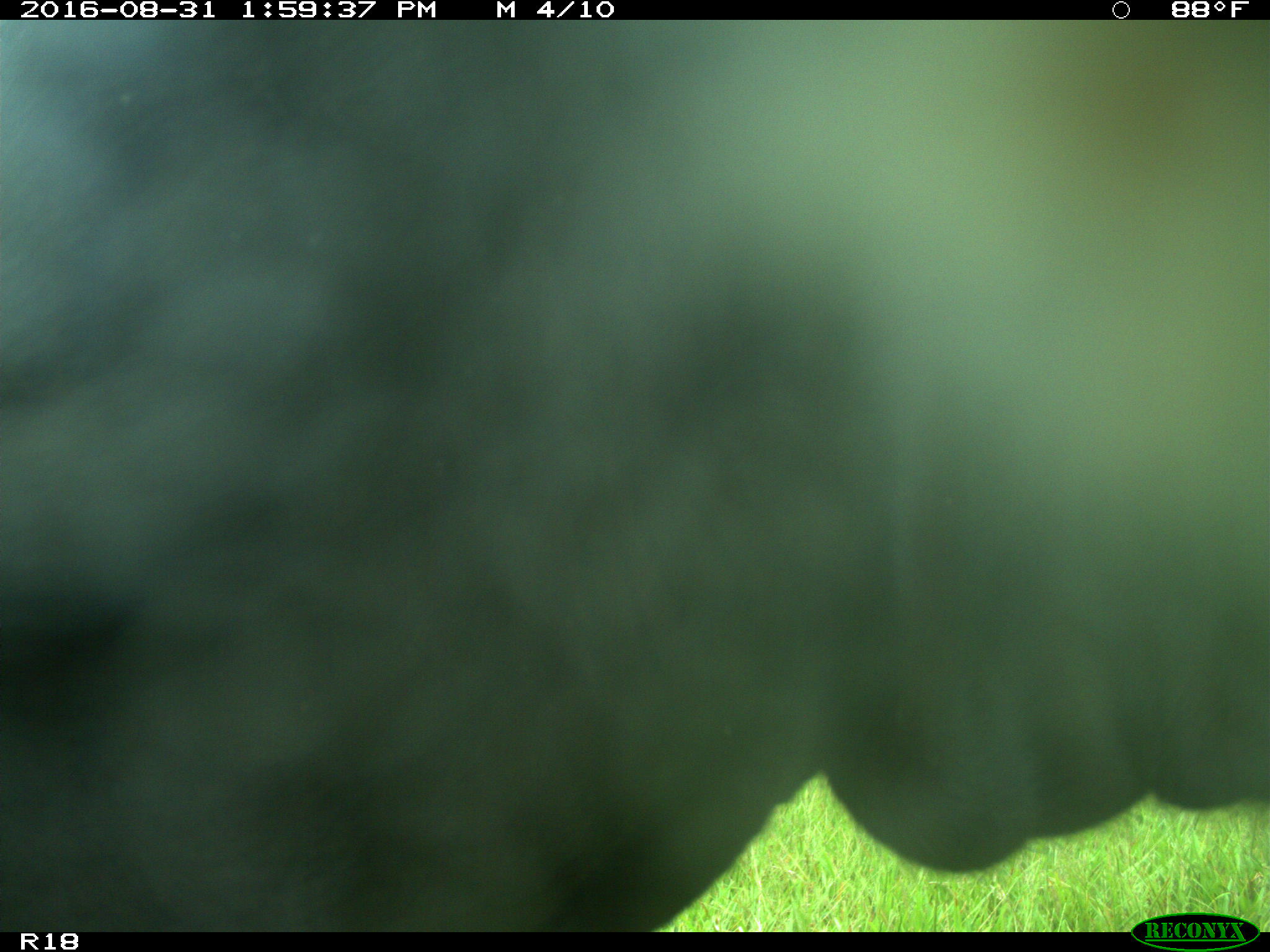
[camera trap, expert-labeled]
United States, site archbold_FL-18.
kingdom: Animalia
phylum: Chordata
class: Mammalia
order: Artiodactyla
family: Bovidae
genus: Bos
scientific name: Bos taurus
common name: domestic cow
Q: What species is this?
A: Bos taurus (domestic cow).